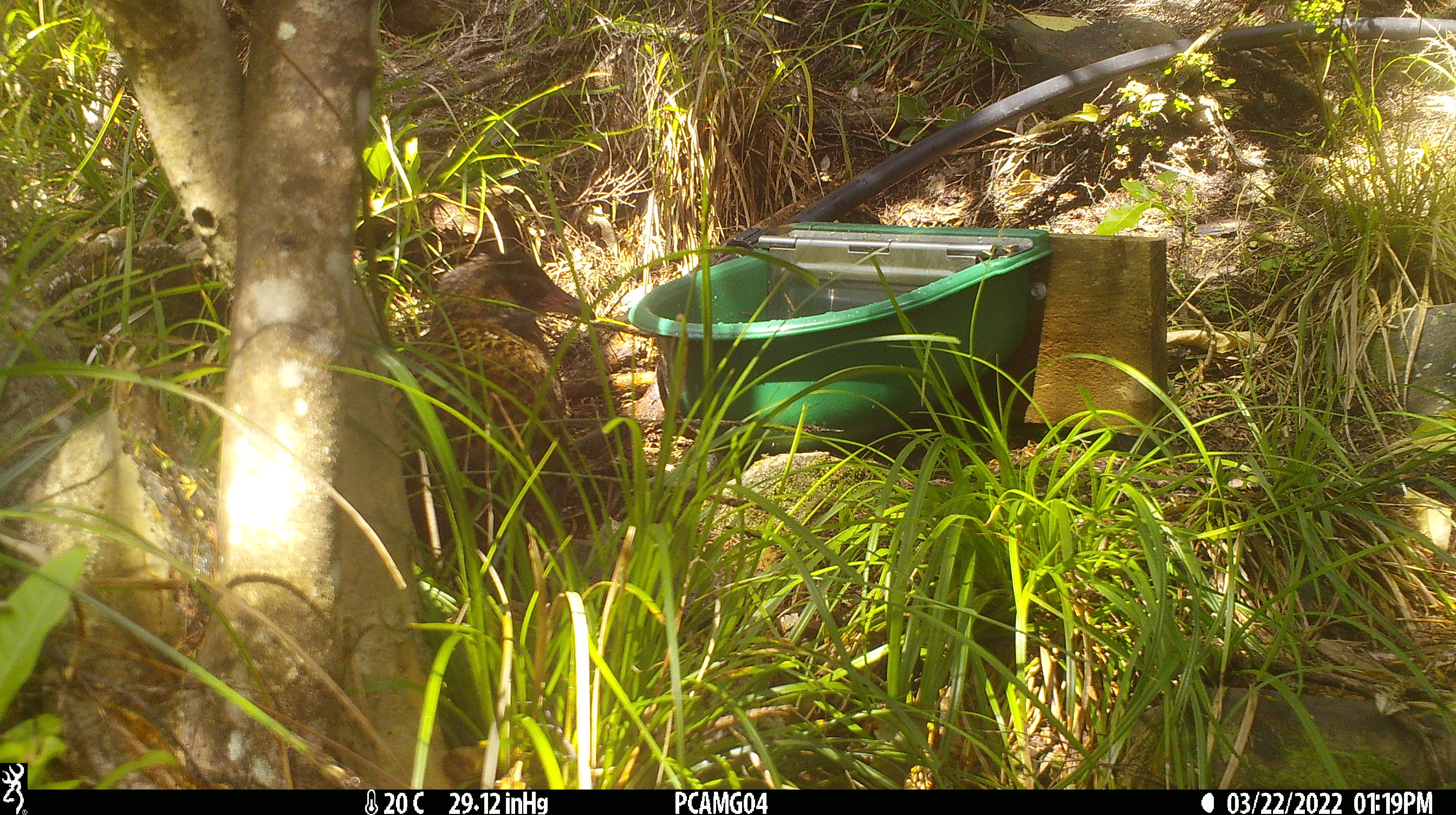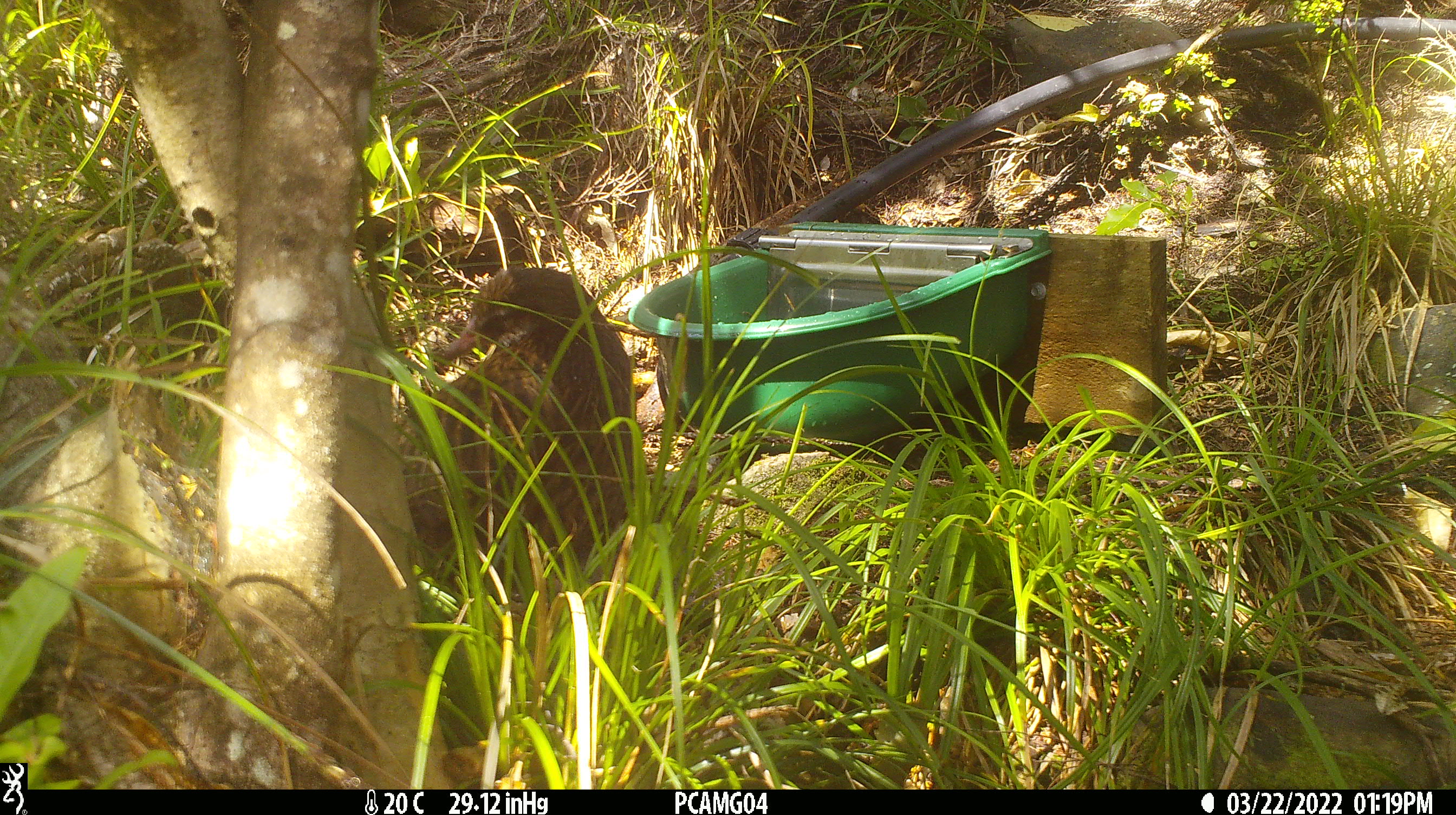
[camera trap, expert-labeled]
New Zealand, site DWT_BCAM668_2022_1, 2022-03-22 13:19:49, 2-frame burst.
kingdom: Animalia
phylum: Chordata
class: Aves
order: Gruiformes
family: Rallidae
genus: Gallirallus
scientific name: Gallirallus australis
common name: weka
Weka (Gallirallus australis).